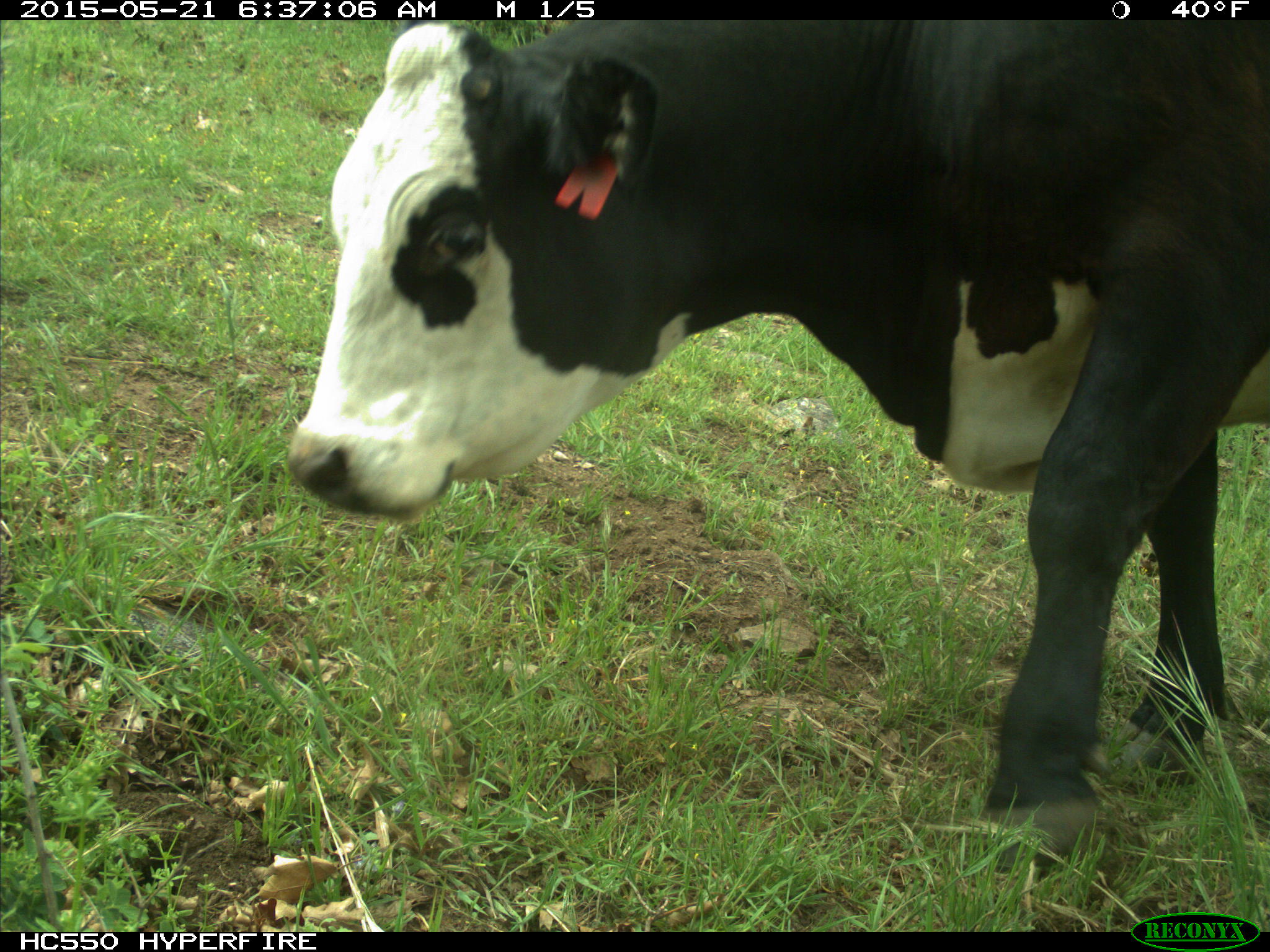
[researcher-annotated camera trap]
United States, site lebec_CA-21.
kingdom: Animalia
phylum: Chordata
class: Mammalia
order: Artiodactyla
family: Bovidae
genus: Bos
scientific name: Bos taurus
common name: domestic cow